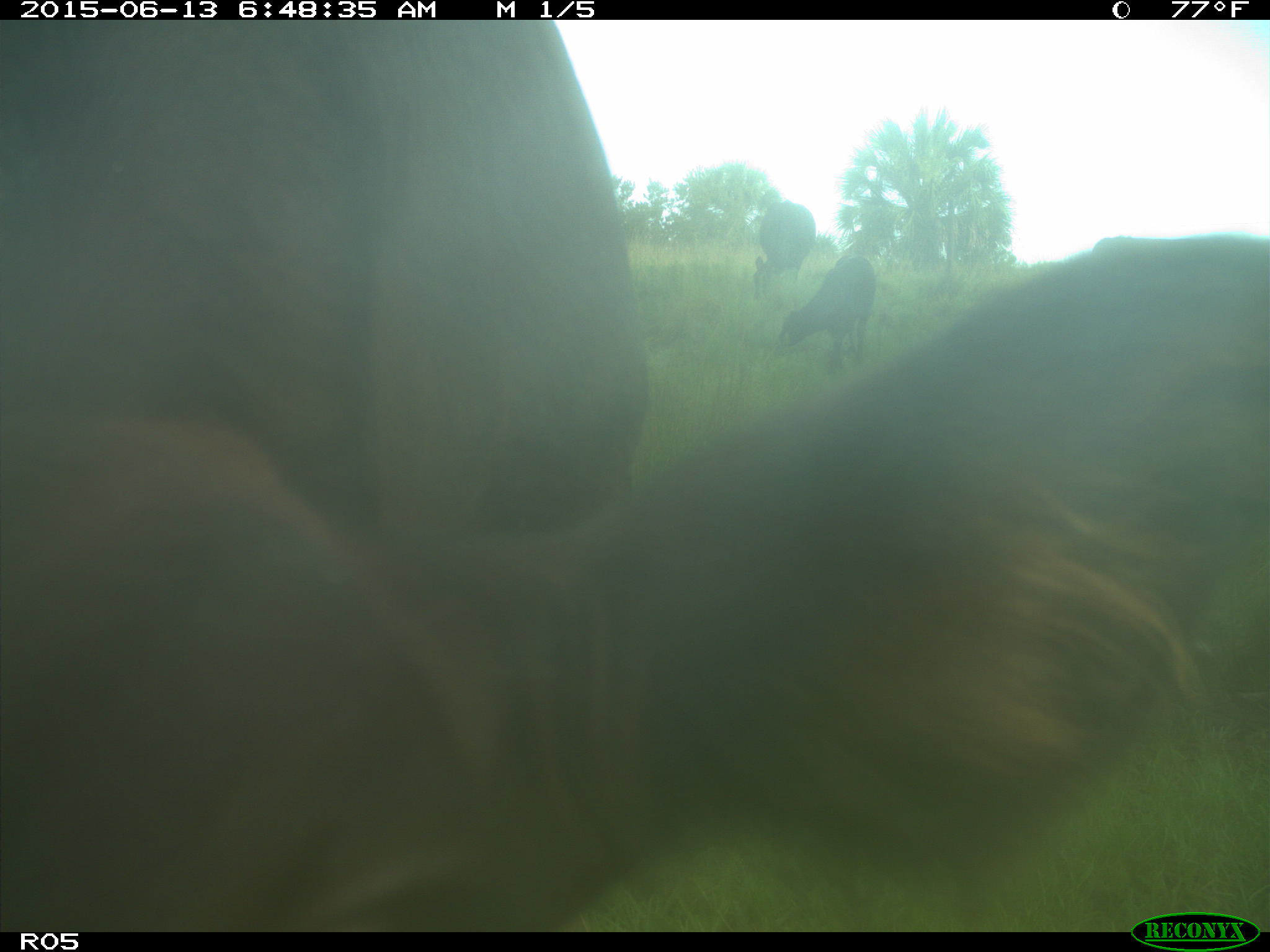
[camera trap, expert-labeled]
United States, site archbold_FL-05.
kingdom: Animalia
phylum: Chordata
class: Mammalia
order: Artiodactyla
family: Bovidae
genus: Bos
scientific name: Bos taurus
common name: domestic cow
Bos taurus (domestic cow).